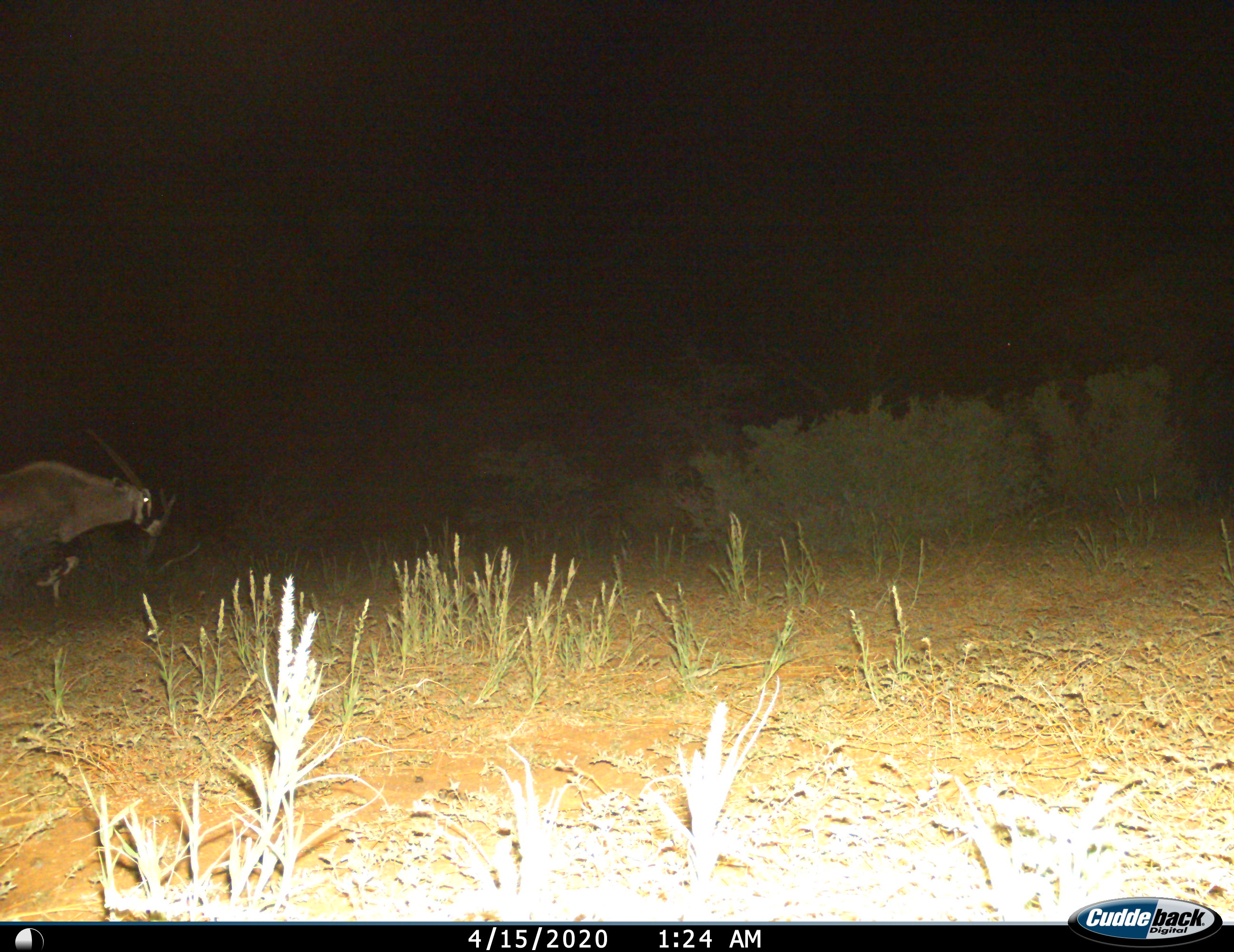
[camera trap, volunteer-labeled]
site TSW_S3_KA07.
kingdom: Animalia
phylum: Chordata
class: Mammalia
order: Artiodactyla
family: Bovidae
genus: Oryx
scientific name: Oryx gazella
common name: gemsbok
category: oryx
Oryx (gemsbok) (Oryx gazella), count 1. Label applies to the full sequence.